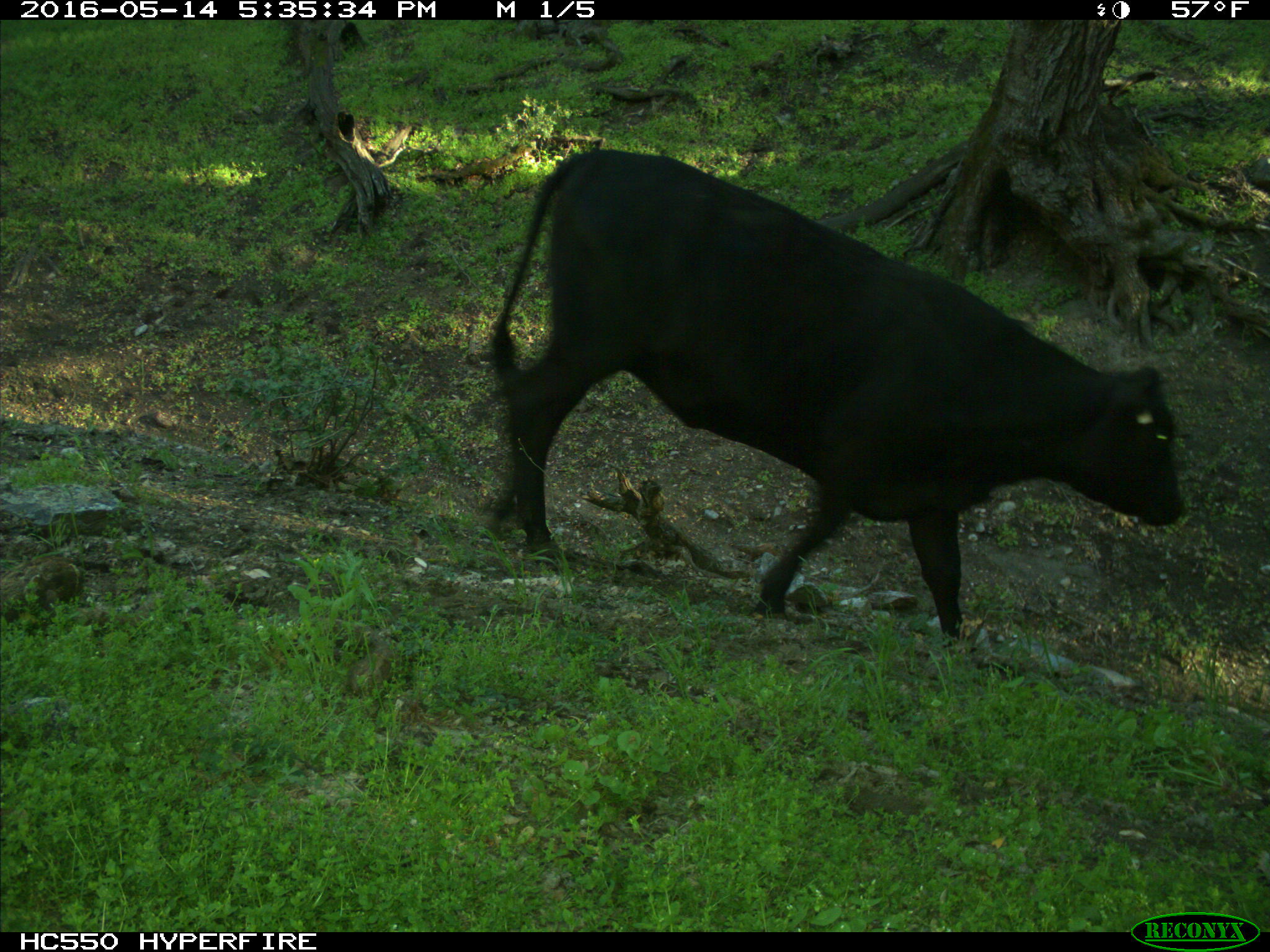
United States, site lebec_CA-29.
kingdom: Animalia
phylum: Chordata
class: Mammalia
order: Artiodactyla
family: Bovidae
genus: Bos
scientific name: Bos taurus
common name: domestic cow